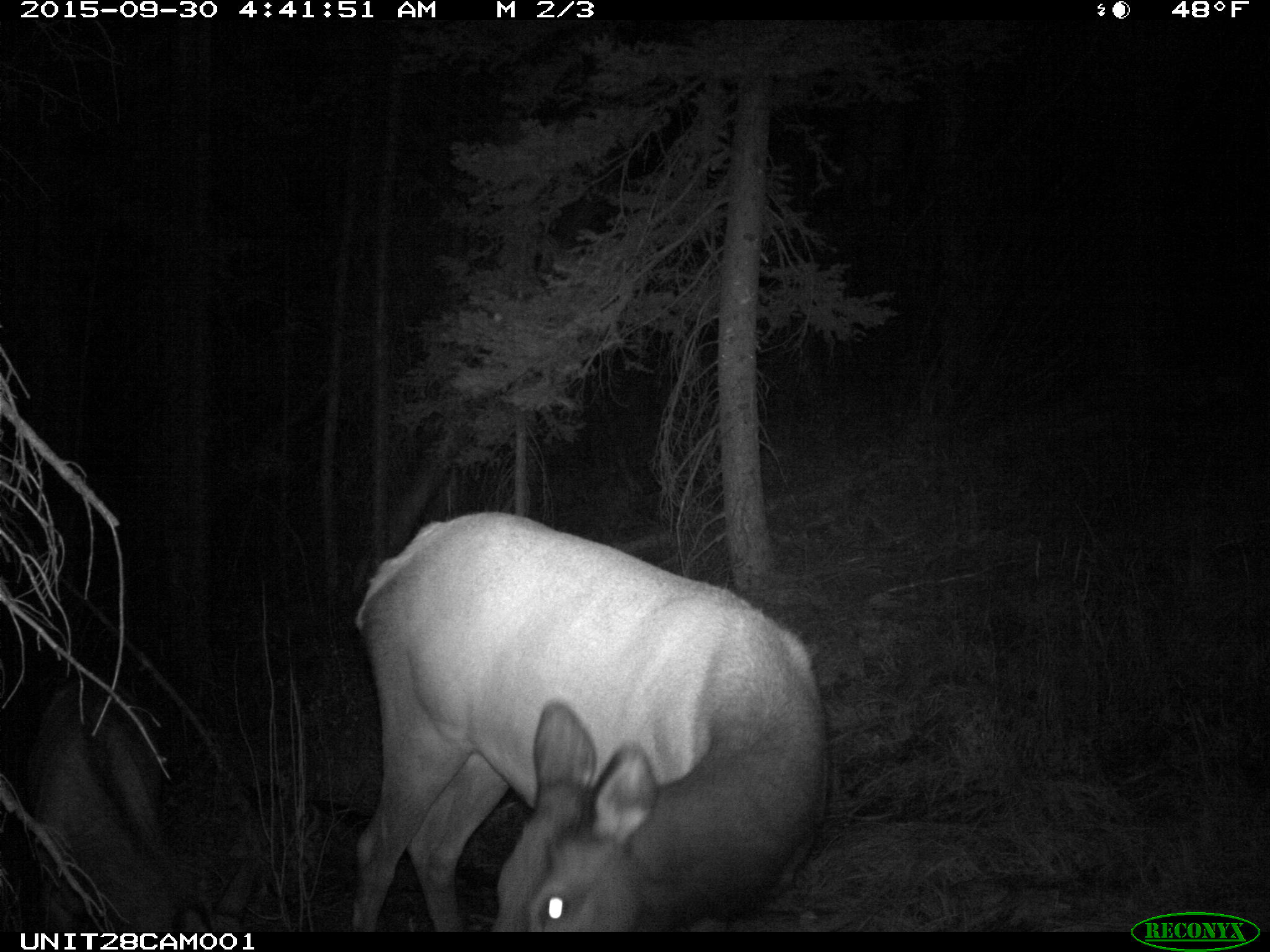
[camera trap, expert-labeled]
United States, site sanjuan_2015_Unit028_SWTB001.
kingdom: Animalia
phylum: Chordata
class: Mammalia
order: Artiodactyla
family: Cervidae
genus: Cervus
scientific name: Cervus elaphus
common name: red deer